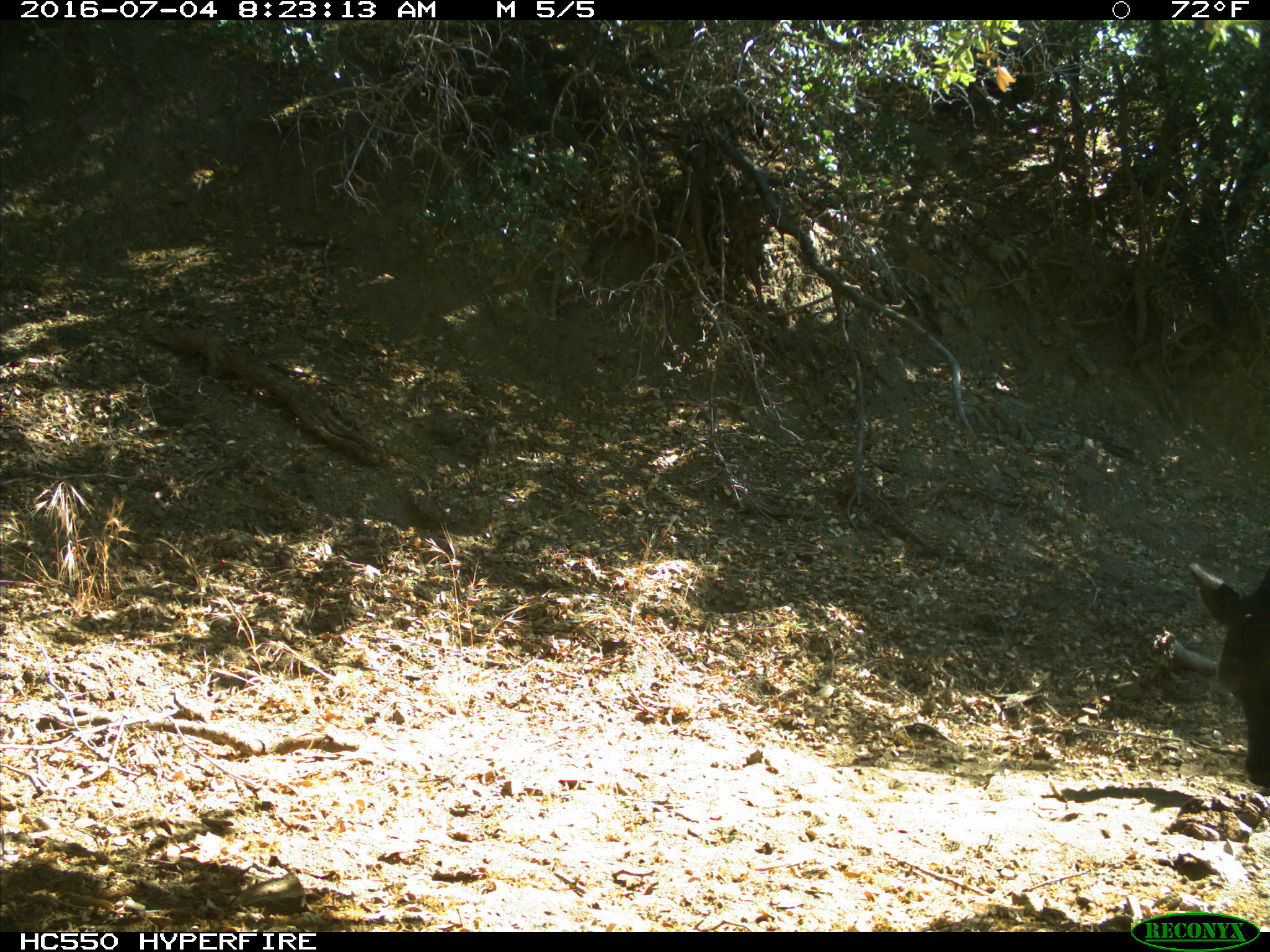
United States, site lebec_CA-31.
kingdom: Animalia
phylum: Chordata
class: Mammalia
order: Artiodactyla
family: Bovidae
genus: Bos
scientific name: Bos taurus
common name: domestic cow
Bos taurus (domestic cow).